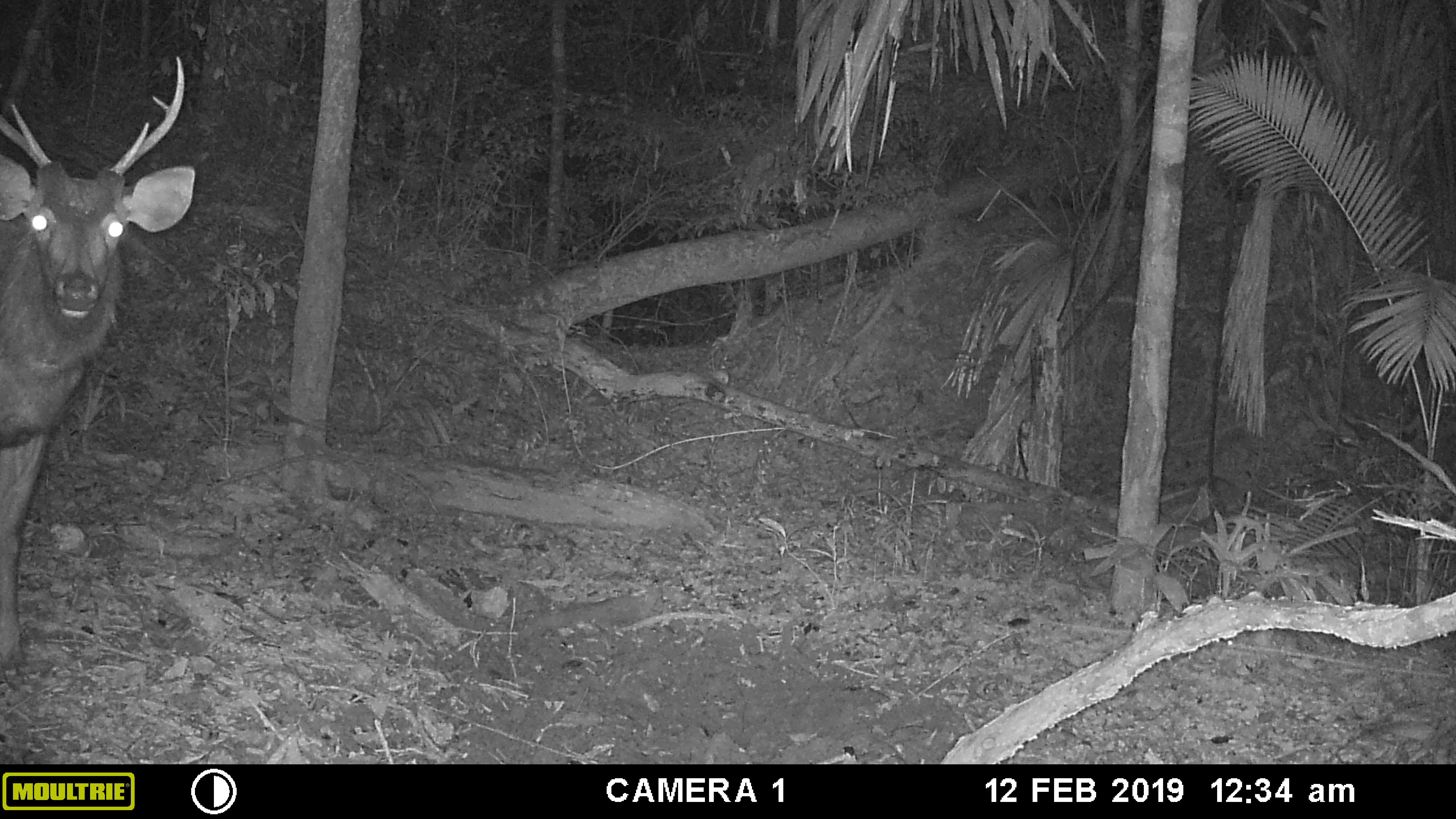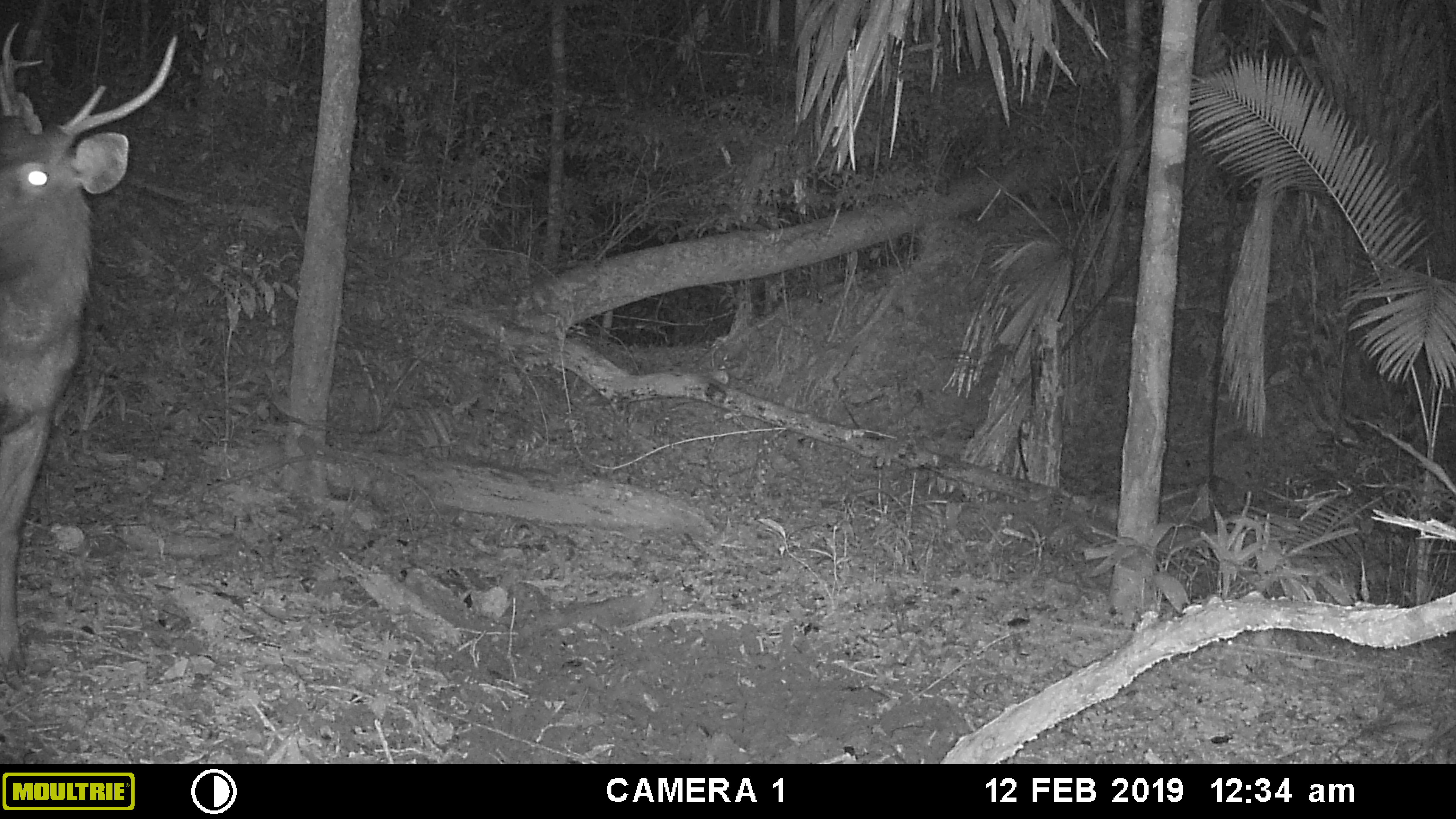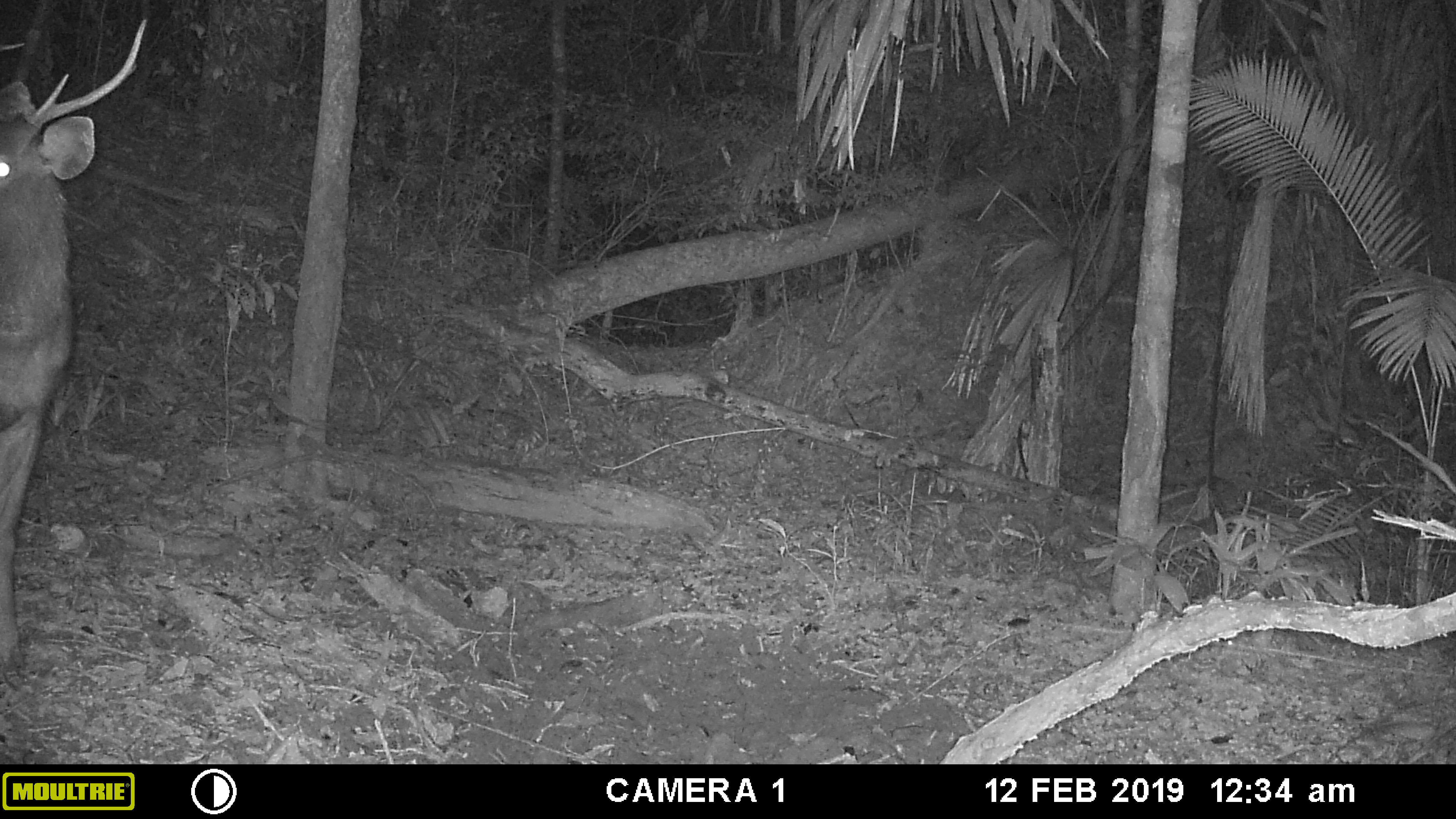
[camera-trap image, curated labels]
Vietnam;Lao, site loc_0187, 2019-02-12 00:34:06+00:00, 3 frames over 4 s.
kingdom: Animalia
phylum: Chordata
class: Mammalia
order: Artiodactyla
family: Cervidae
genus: Rusa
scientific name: Rusa unicolor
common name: sambar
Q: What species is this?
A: Sambar (Rusa unicolor).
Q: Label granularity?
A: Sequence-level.